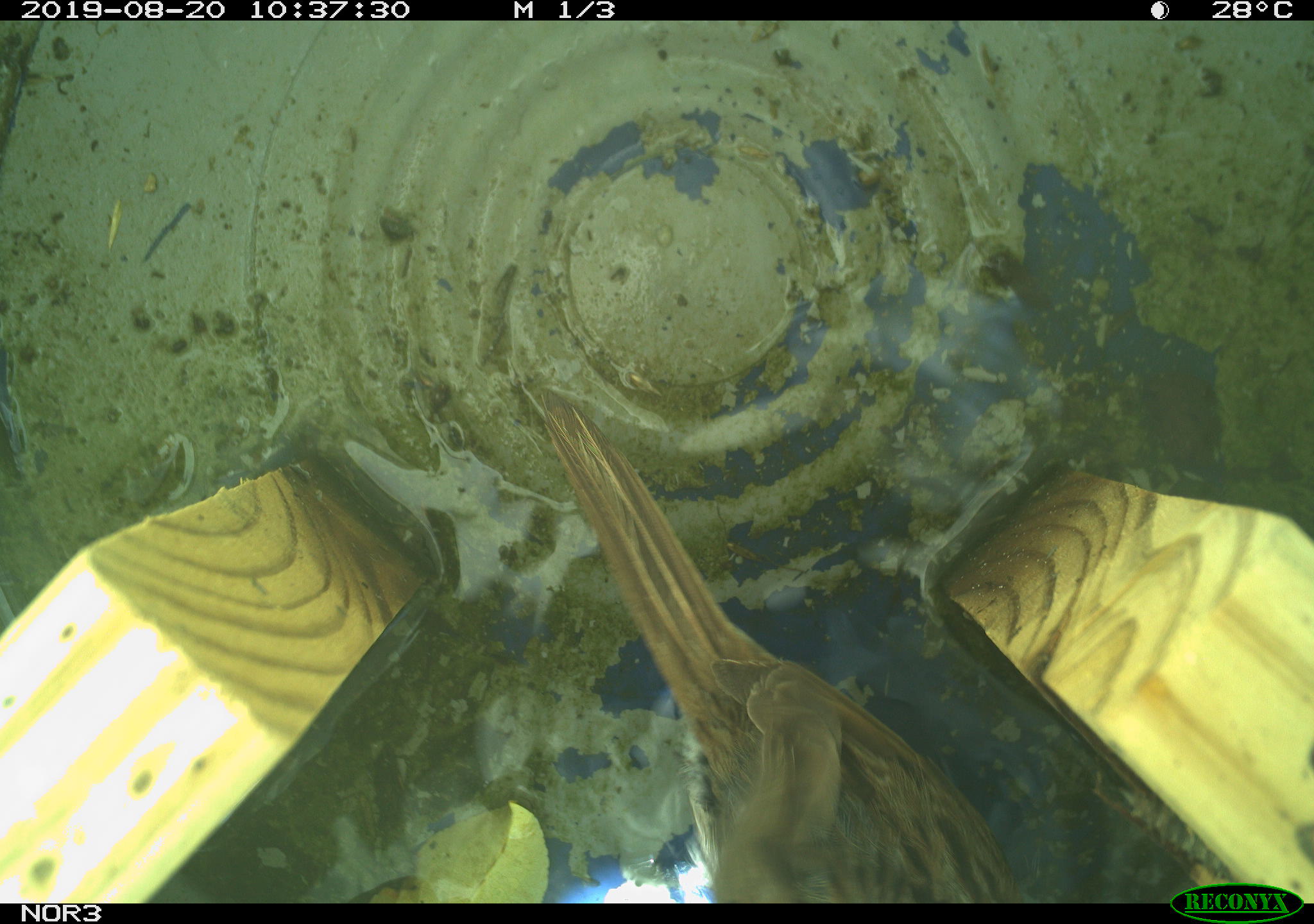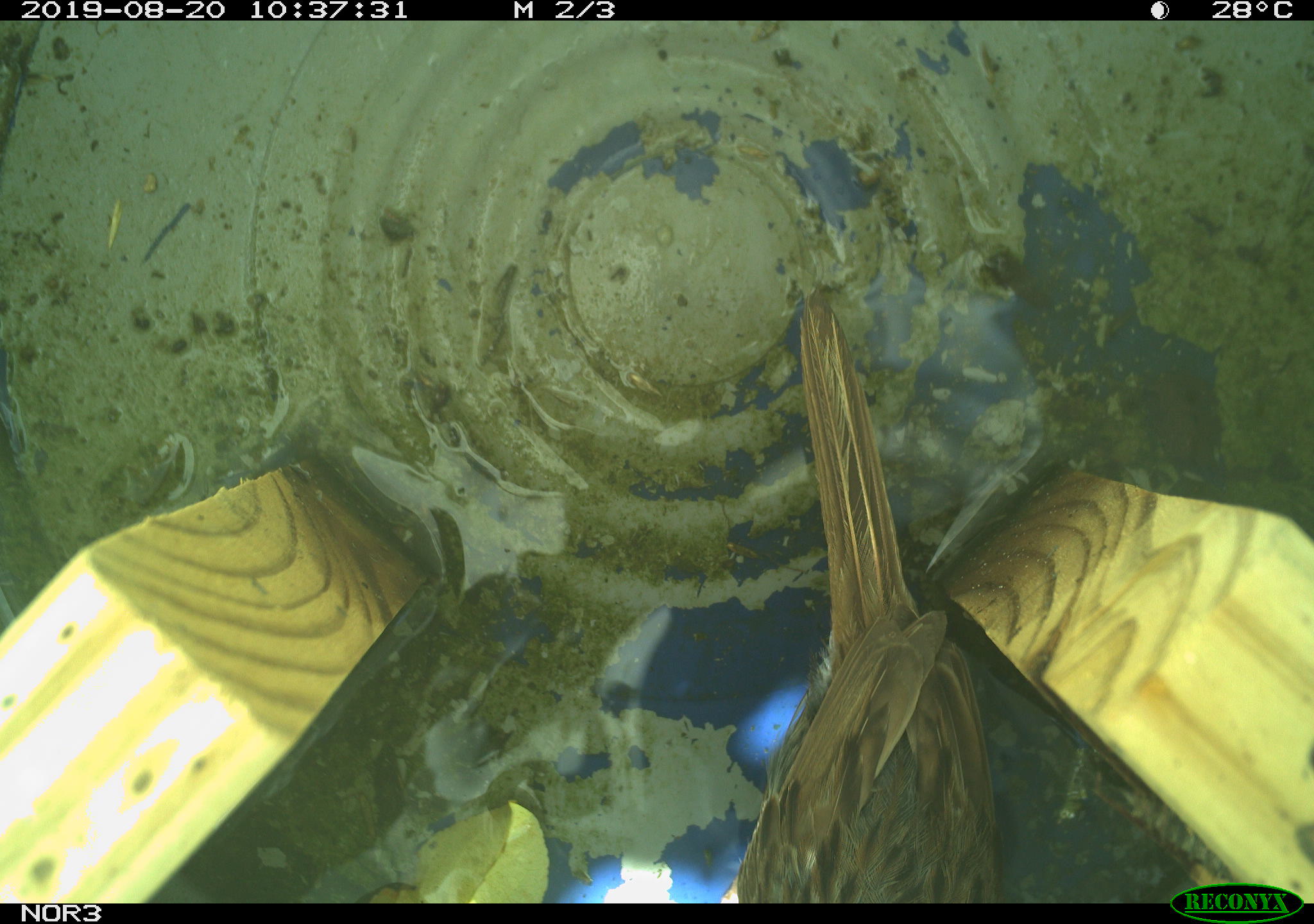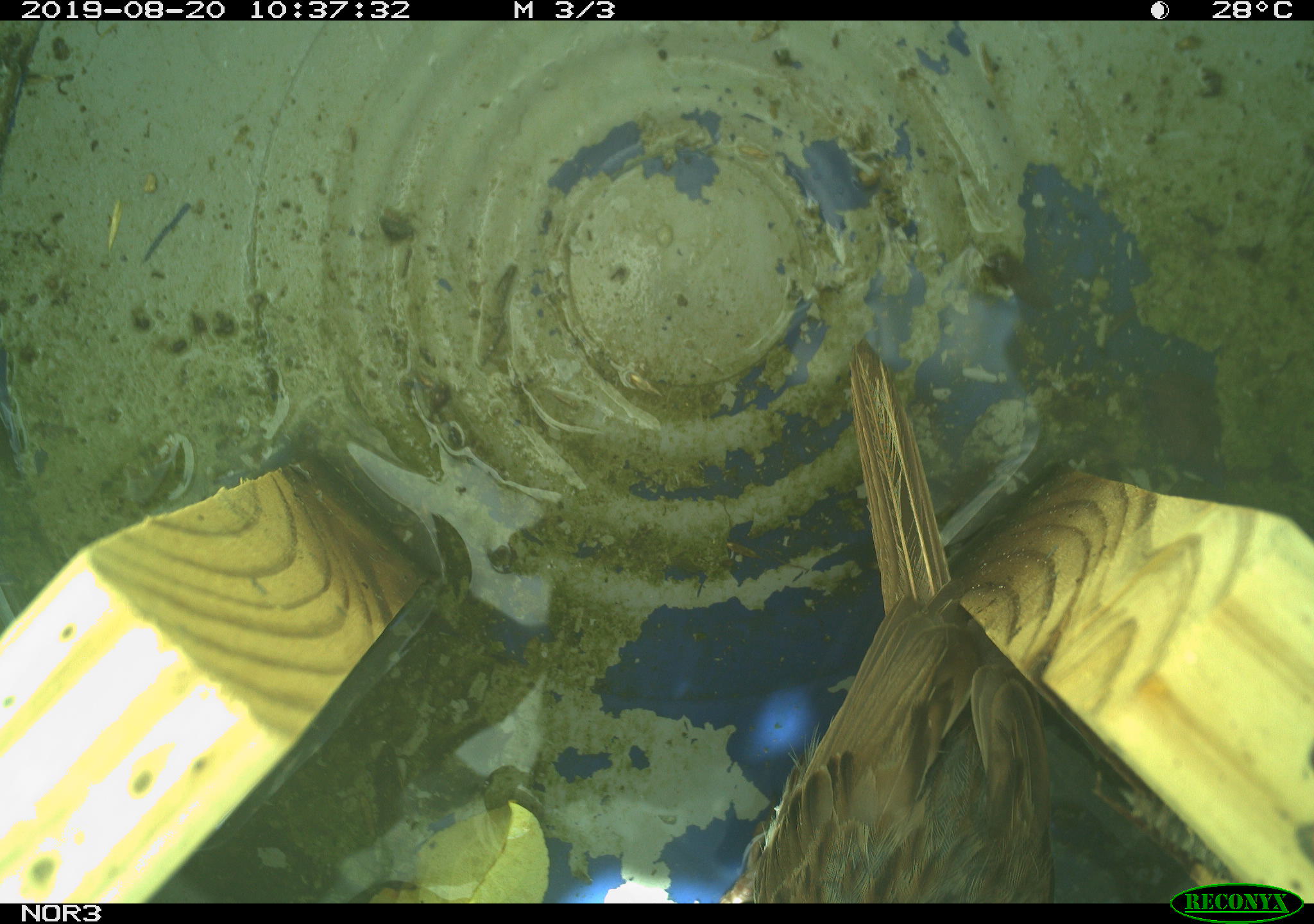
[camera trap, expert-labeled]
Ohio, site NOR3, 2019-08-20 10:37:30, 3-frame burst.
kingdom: Animalia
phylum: Chordata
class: Aves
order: Passeriformes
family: Passerellidae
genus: Melospiza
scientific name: Melospiza melodia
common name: song sparrow